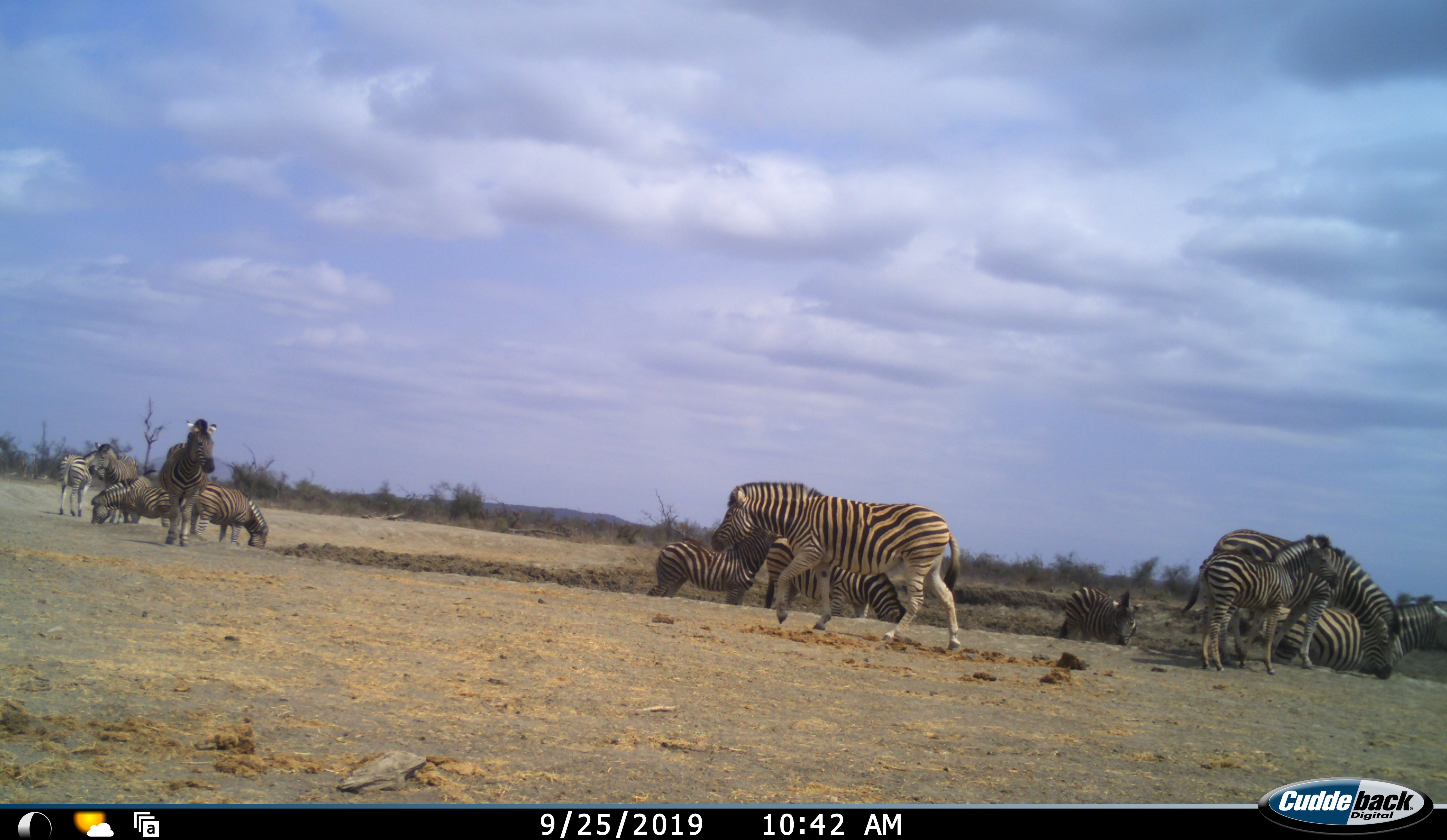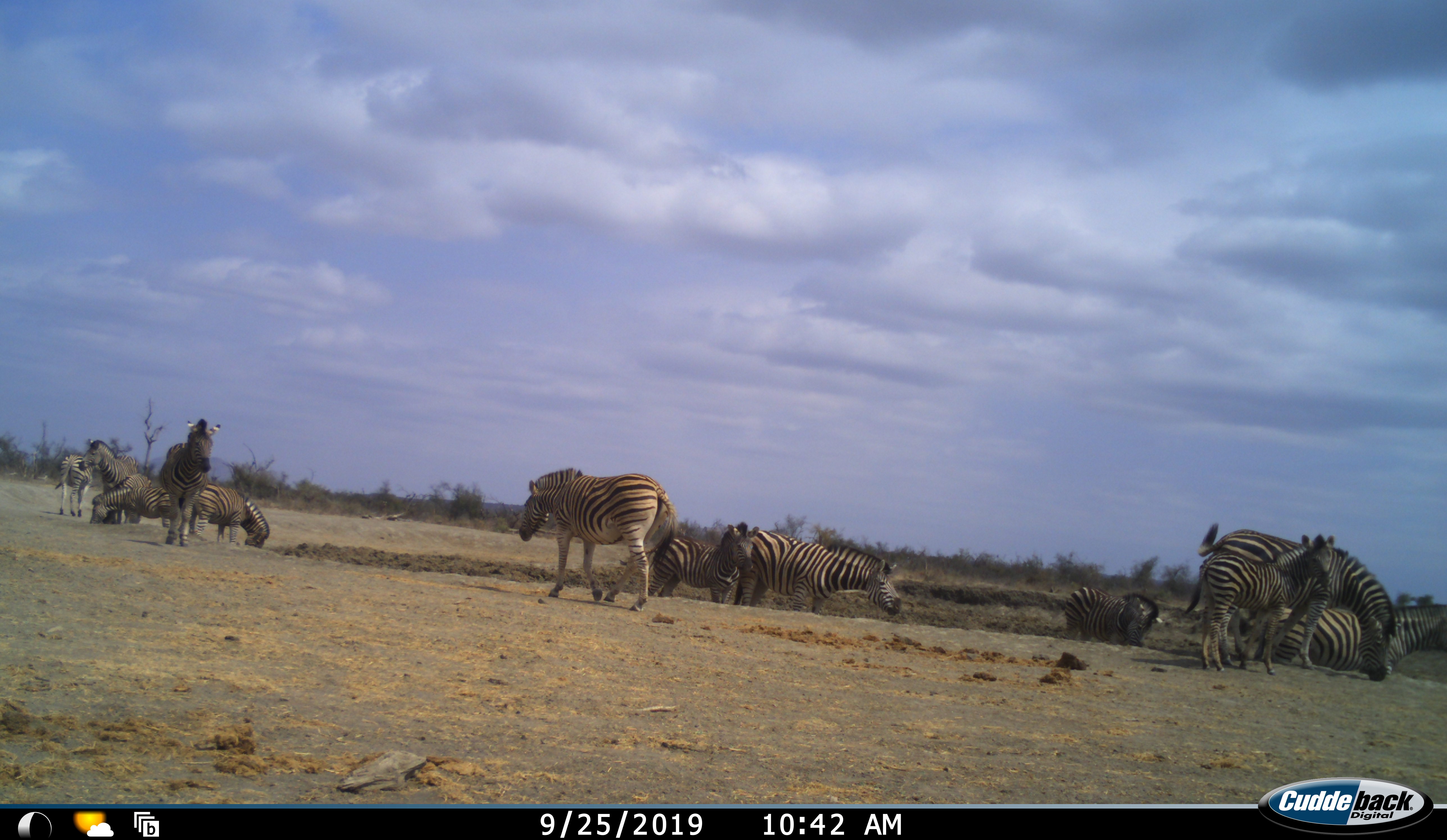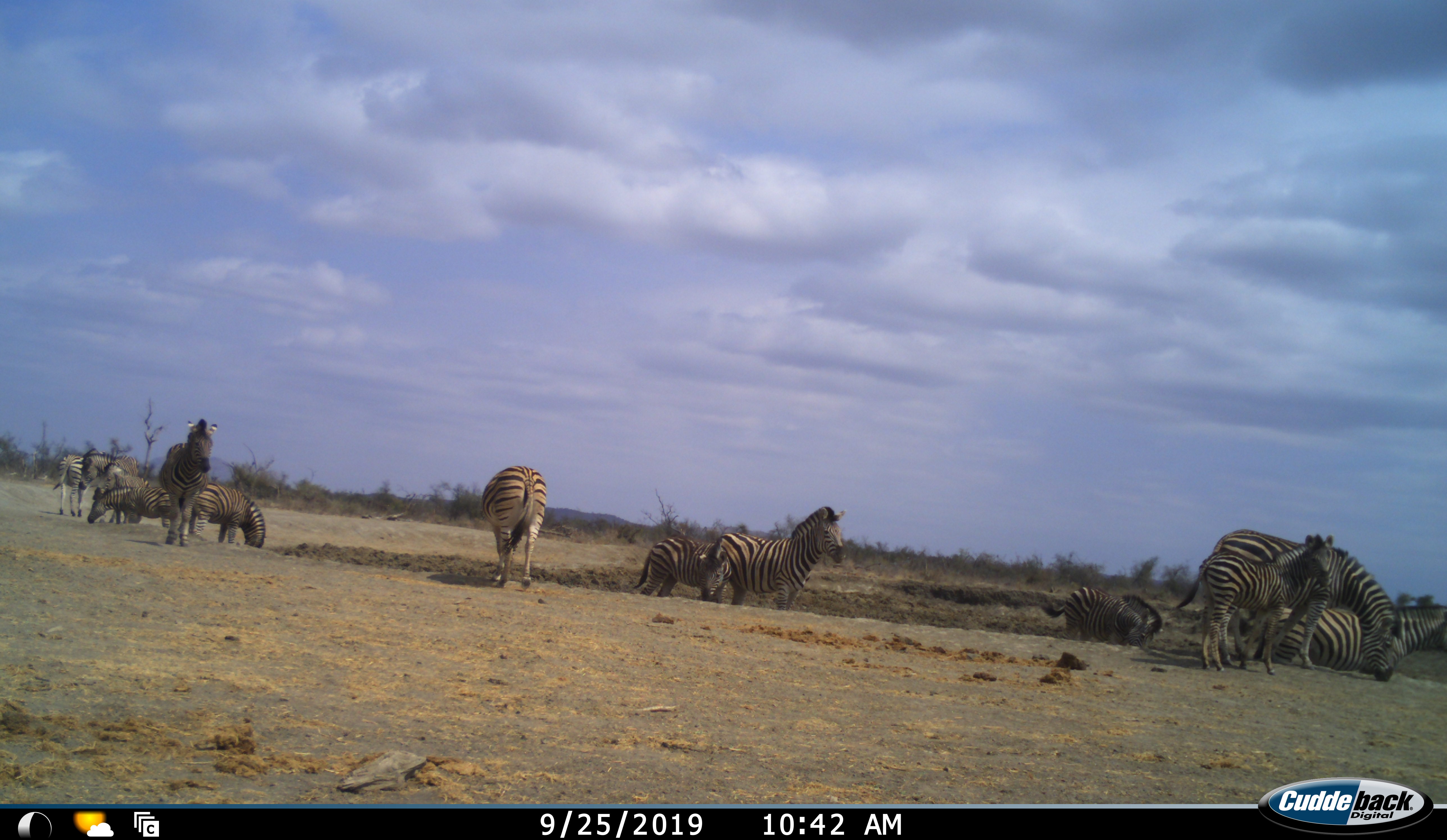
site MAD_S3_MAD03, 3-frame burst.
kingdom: Animalia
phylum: Chordata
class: Mammalia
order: Perissodactyla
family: Equidae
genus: Equus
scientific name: Equus quagga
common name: plains zebra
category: zebraplains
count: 11-50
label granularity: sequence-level